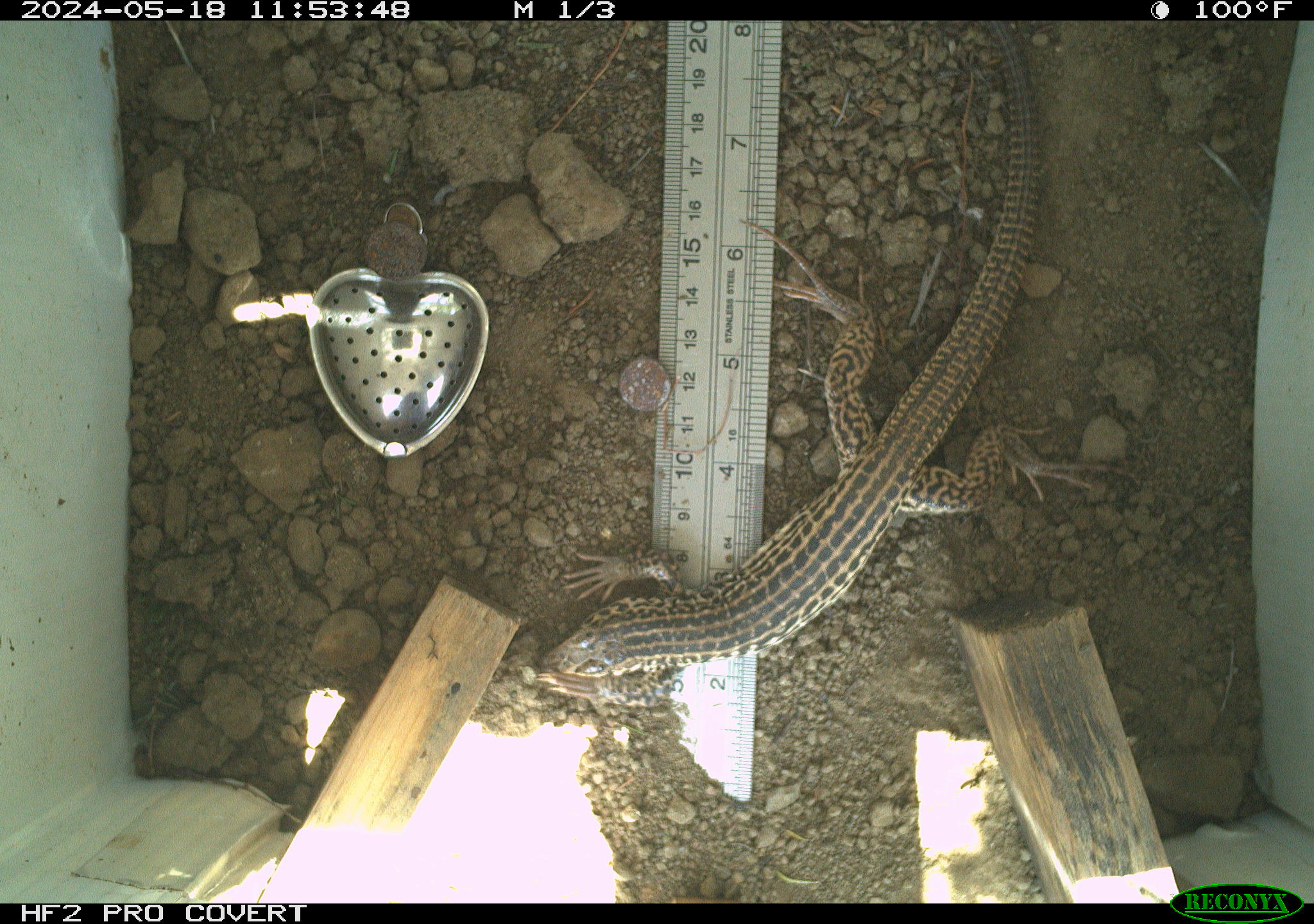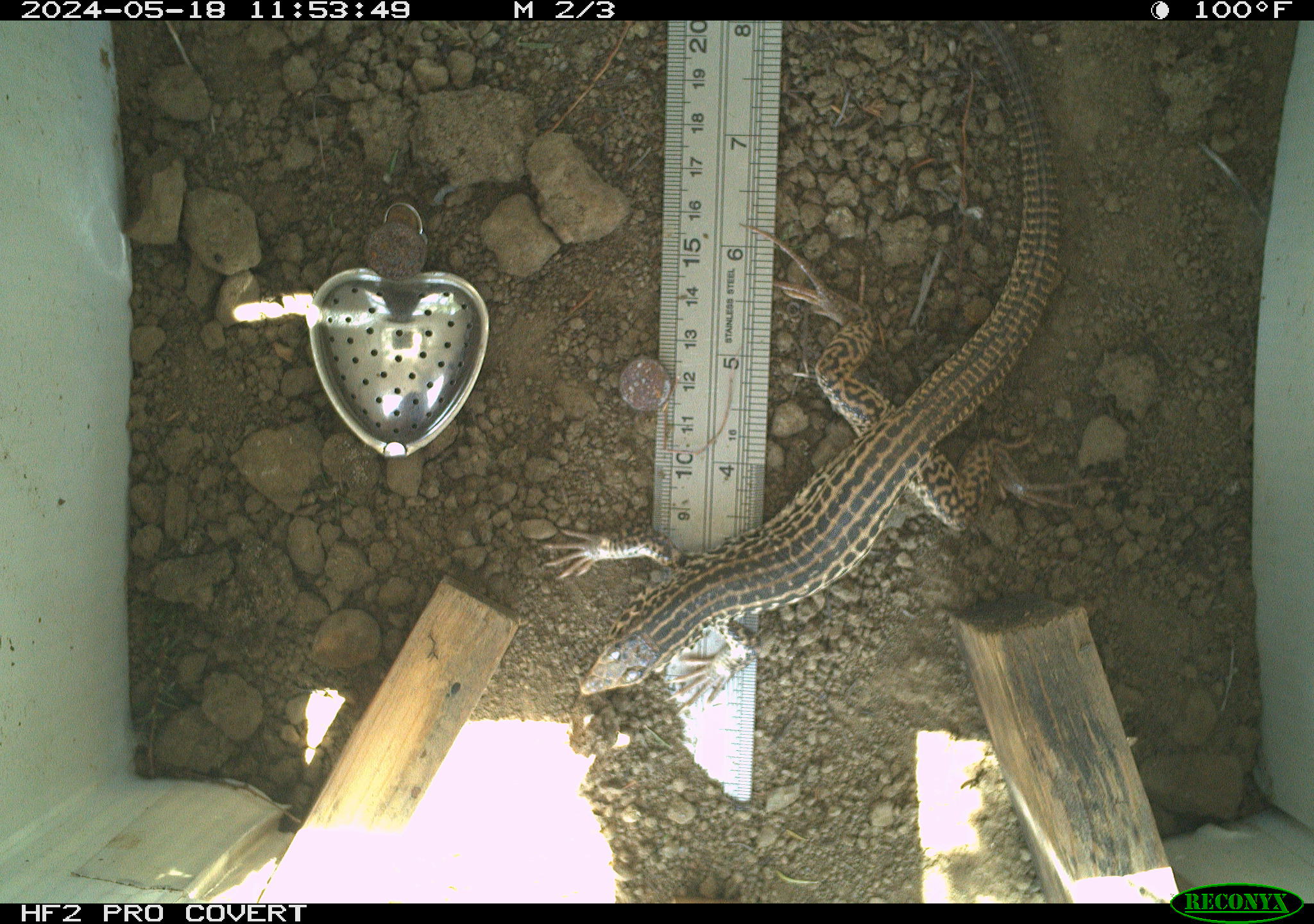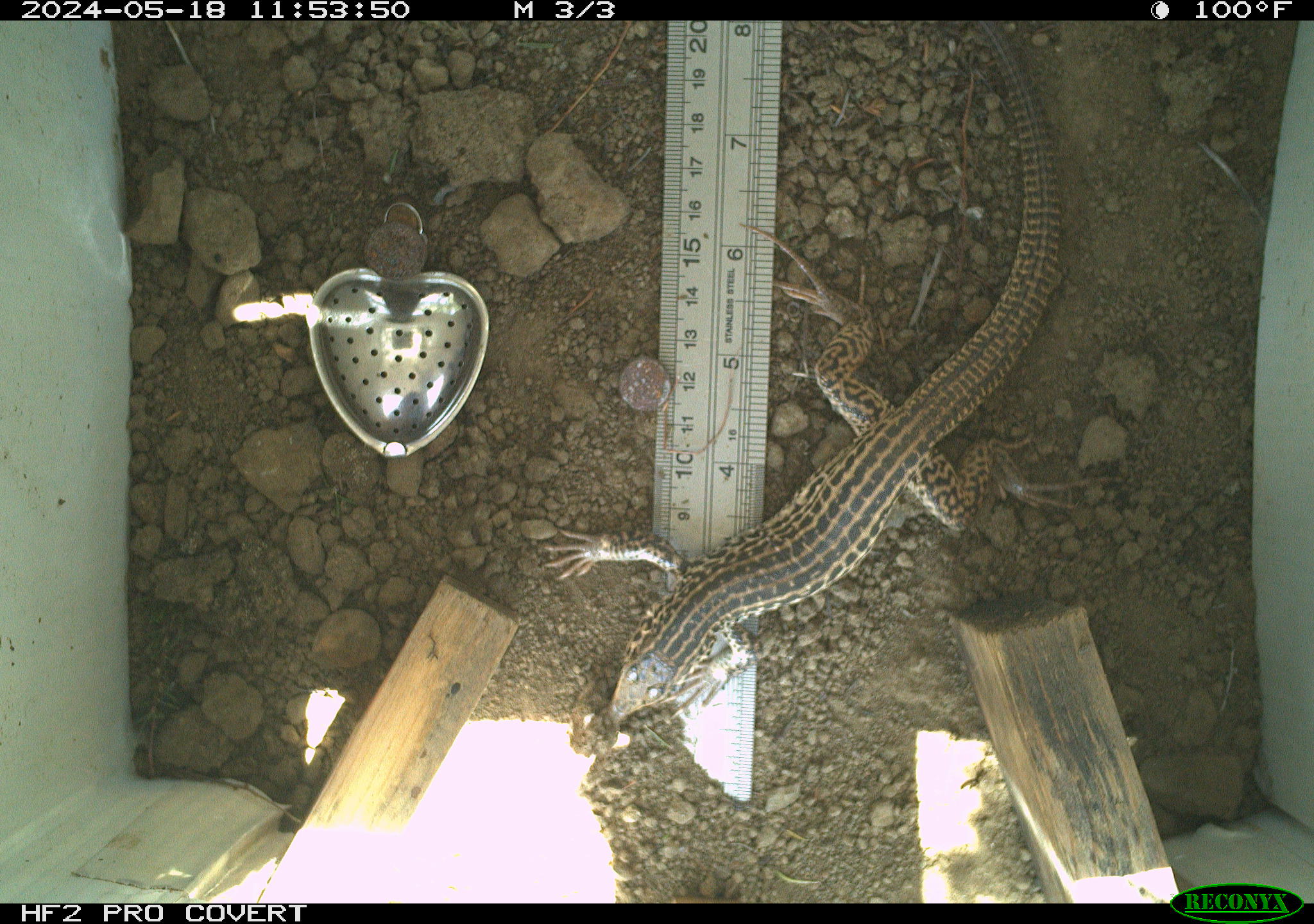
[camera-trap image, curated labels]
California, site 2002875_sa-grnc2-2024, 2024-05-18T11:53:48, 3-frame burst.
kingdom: Animalia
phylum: Chordata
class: Reptilia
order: Squamata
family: Teiidae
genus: Aspidoscelis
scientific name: Aspidoscelis tigris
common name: western whiptail